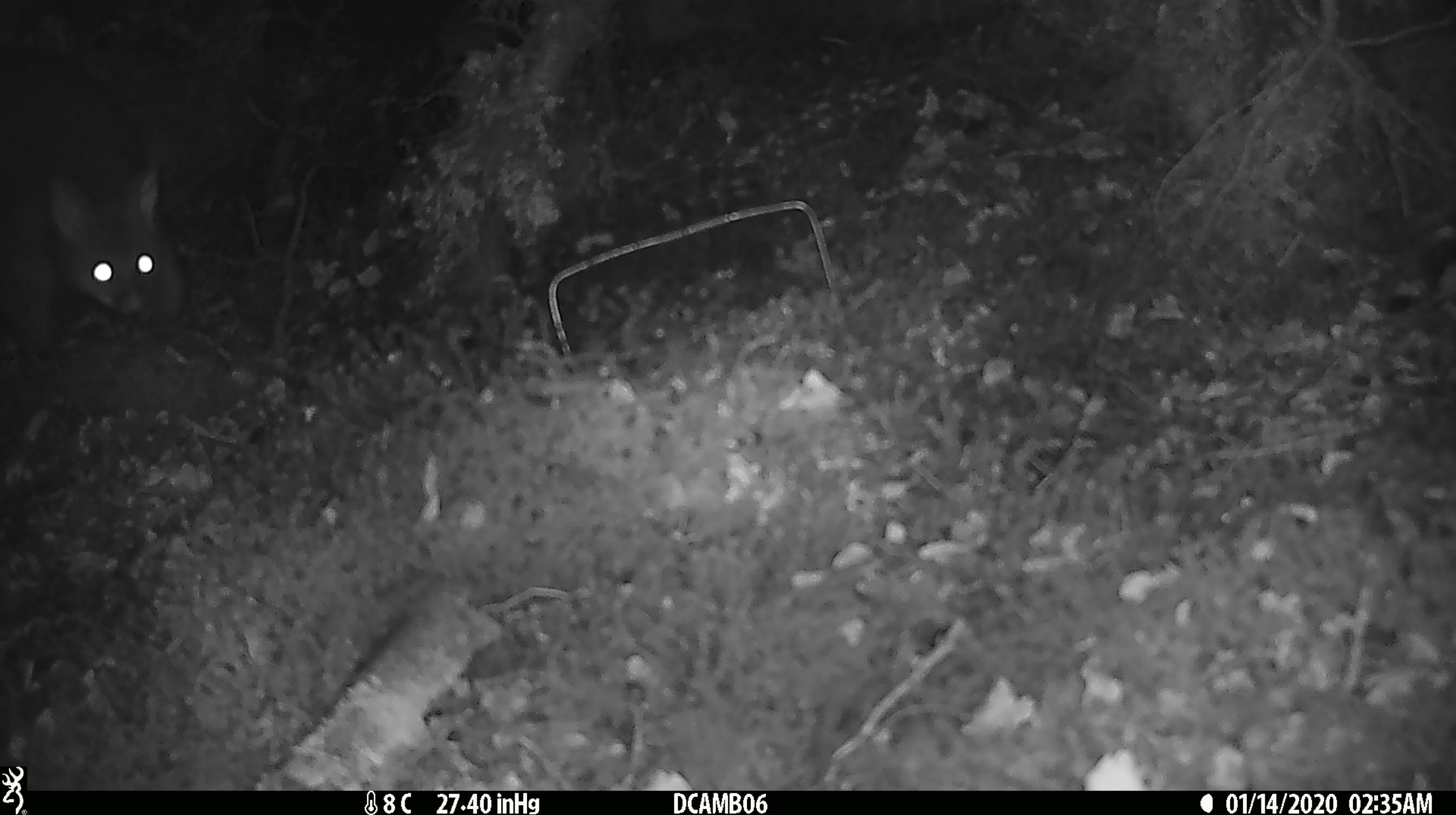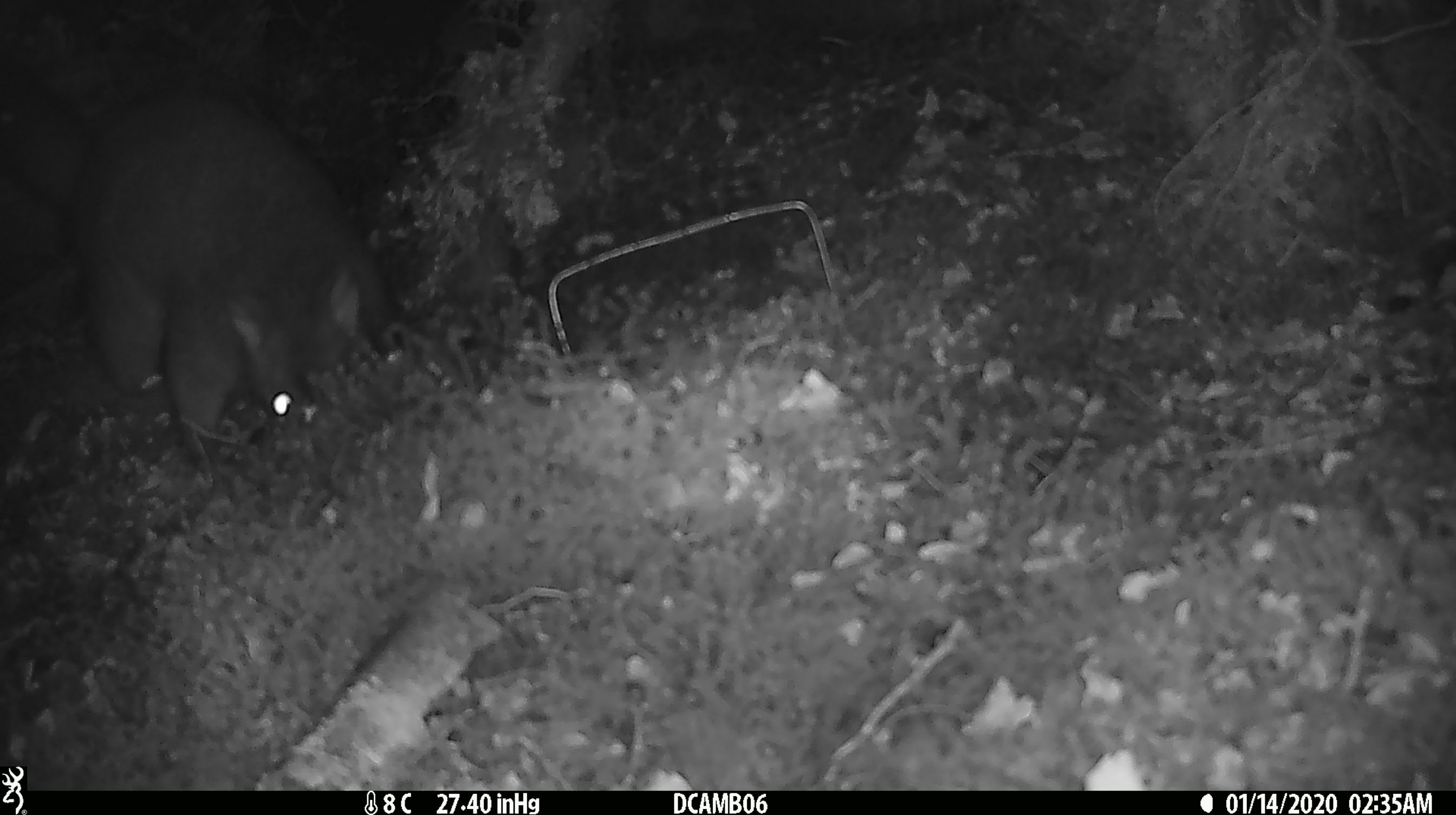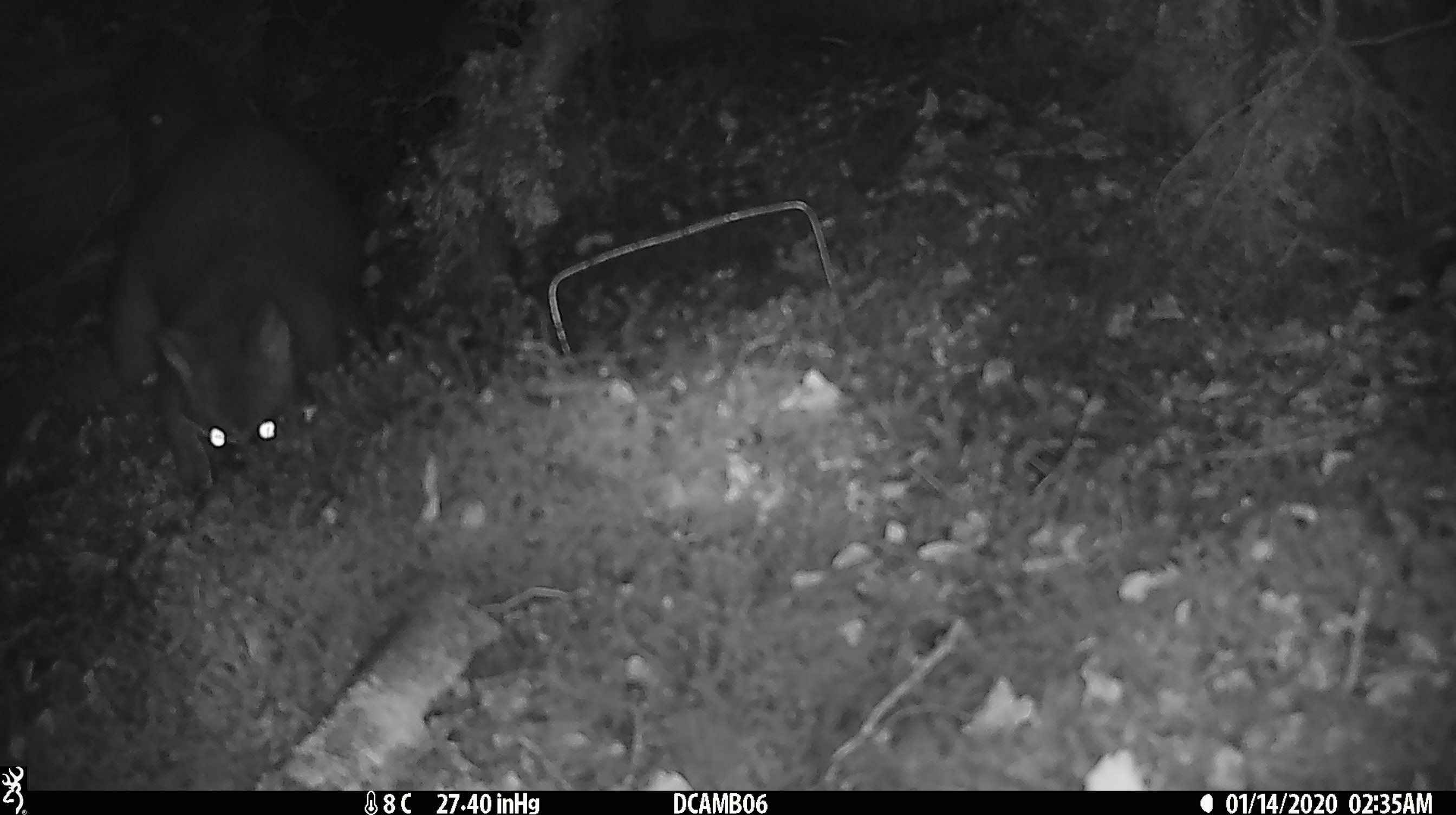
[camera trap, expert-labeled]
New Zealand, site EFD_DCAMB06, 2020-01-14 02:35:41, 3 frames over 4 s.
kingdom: Animalia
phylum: Chordata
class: Mammalia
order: Diprotodontia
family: Phalangeridae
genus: Trichosurus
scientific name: Trichosurus vulpecula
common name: common brushtail possum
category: possum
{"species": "possum (common brushtail possum) (Trichosurus vulpecula)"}